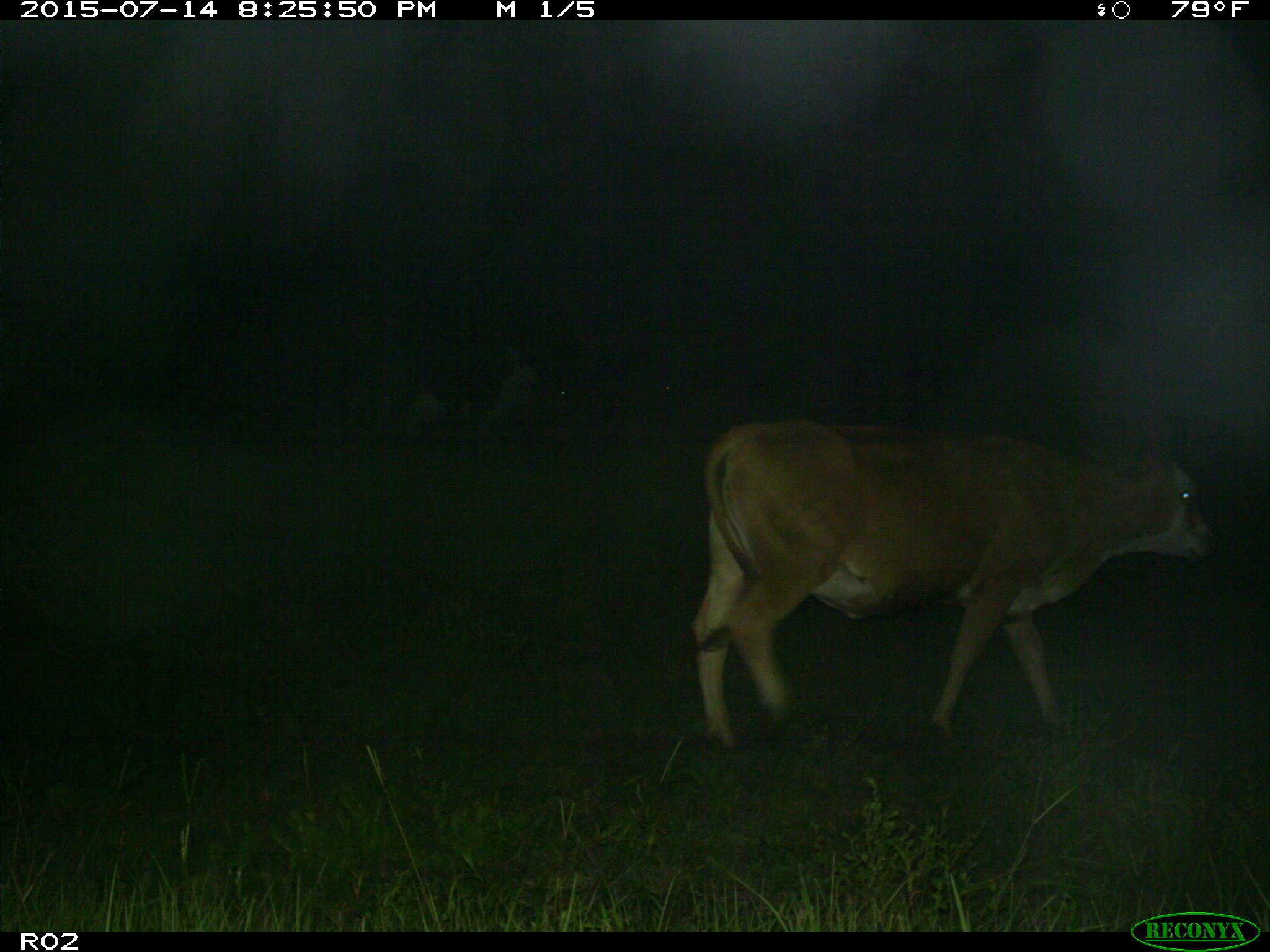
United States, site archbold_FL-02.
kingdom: Animalia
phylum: Chordata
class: Mammalia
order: Artiodactyla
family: Bovidae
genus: Bos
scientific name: Bos taurus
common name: domestic cow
Bos taurus (domestic cow).